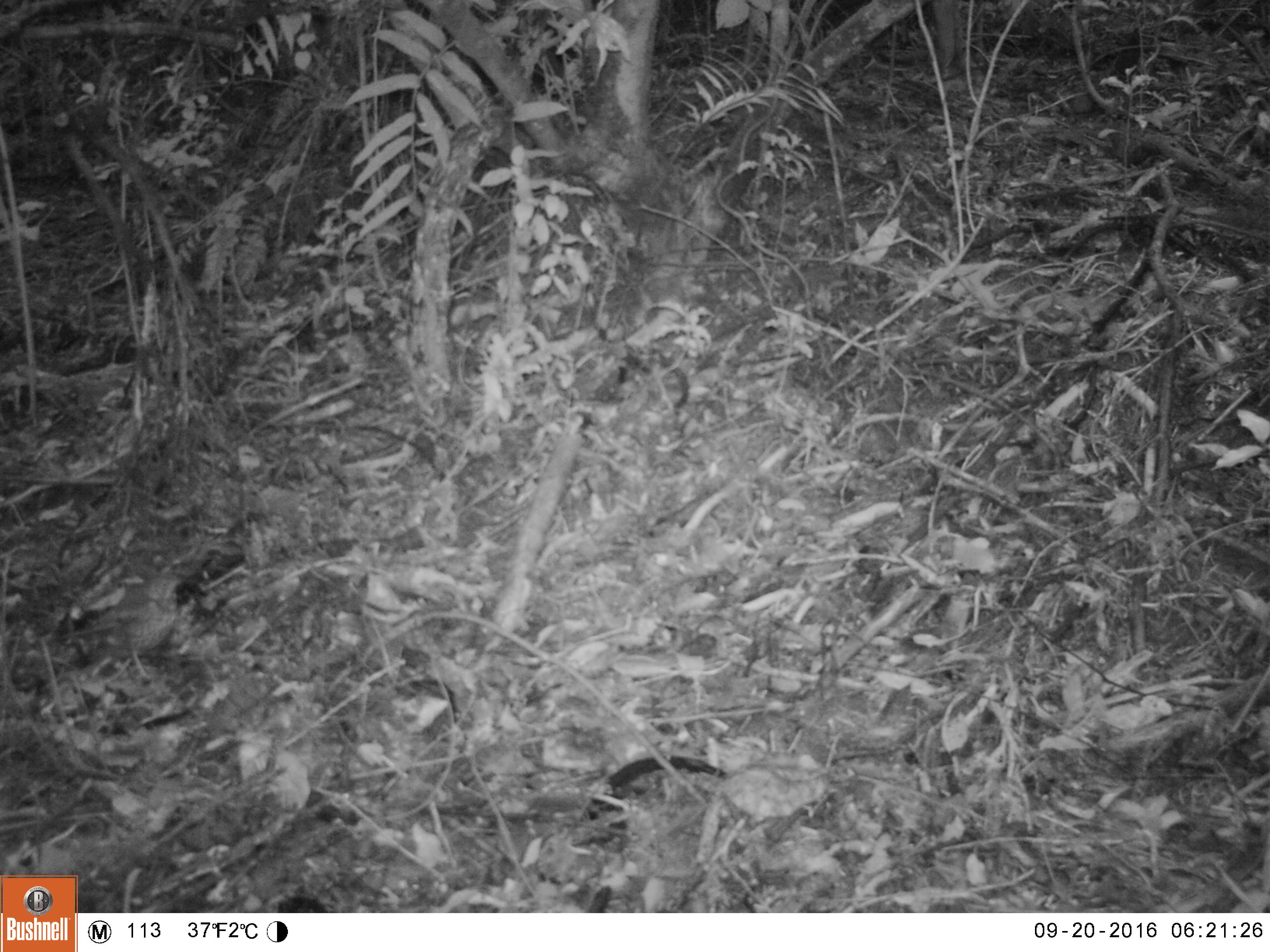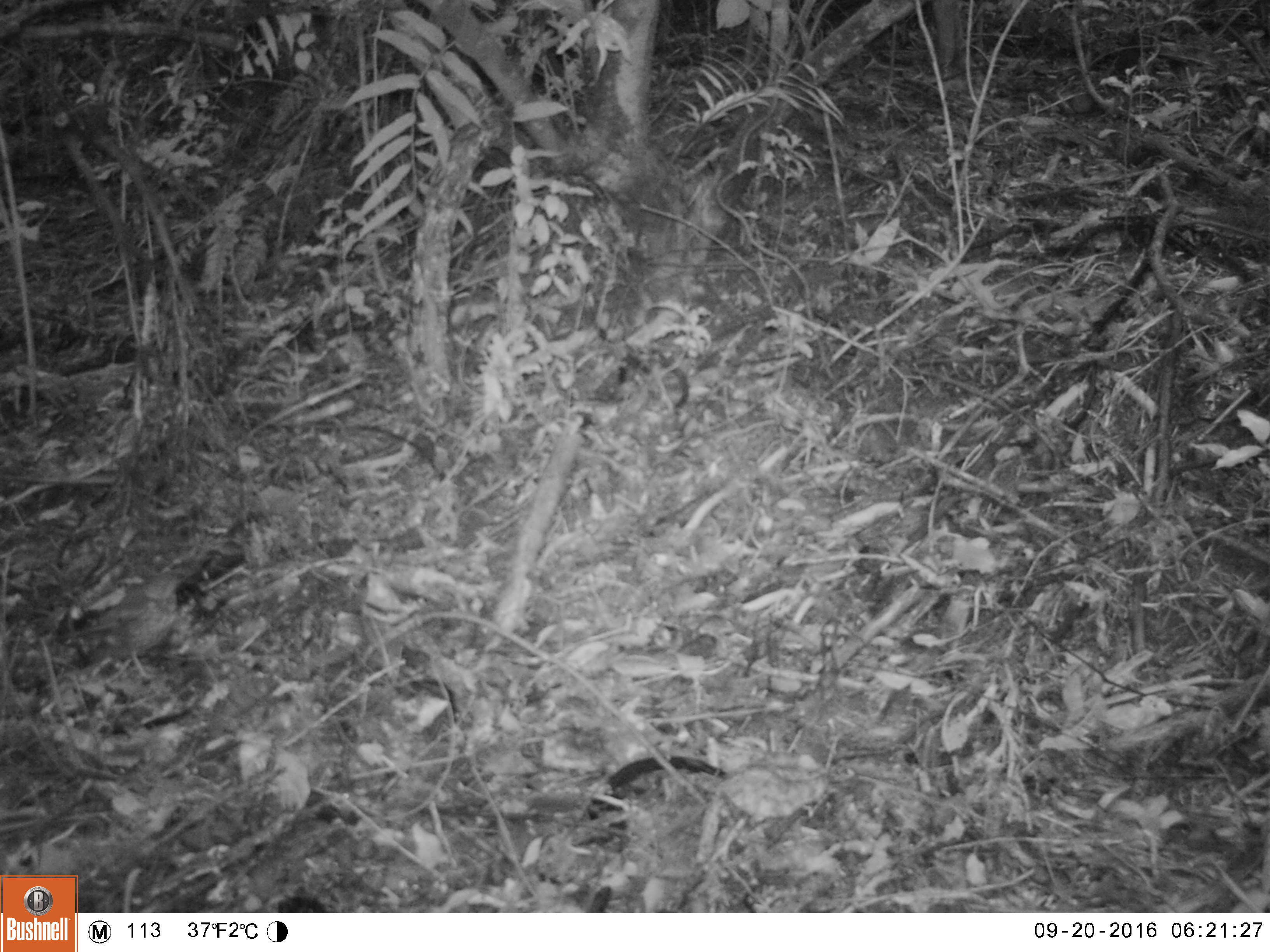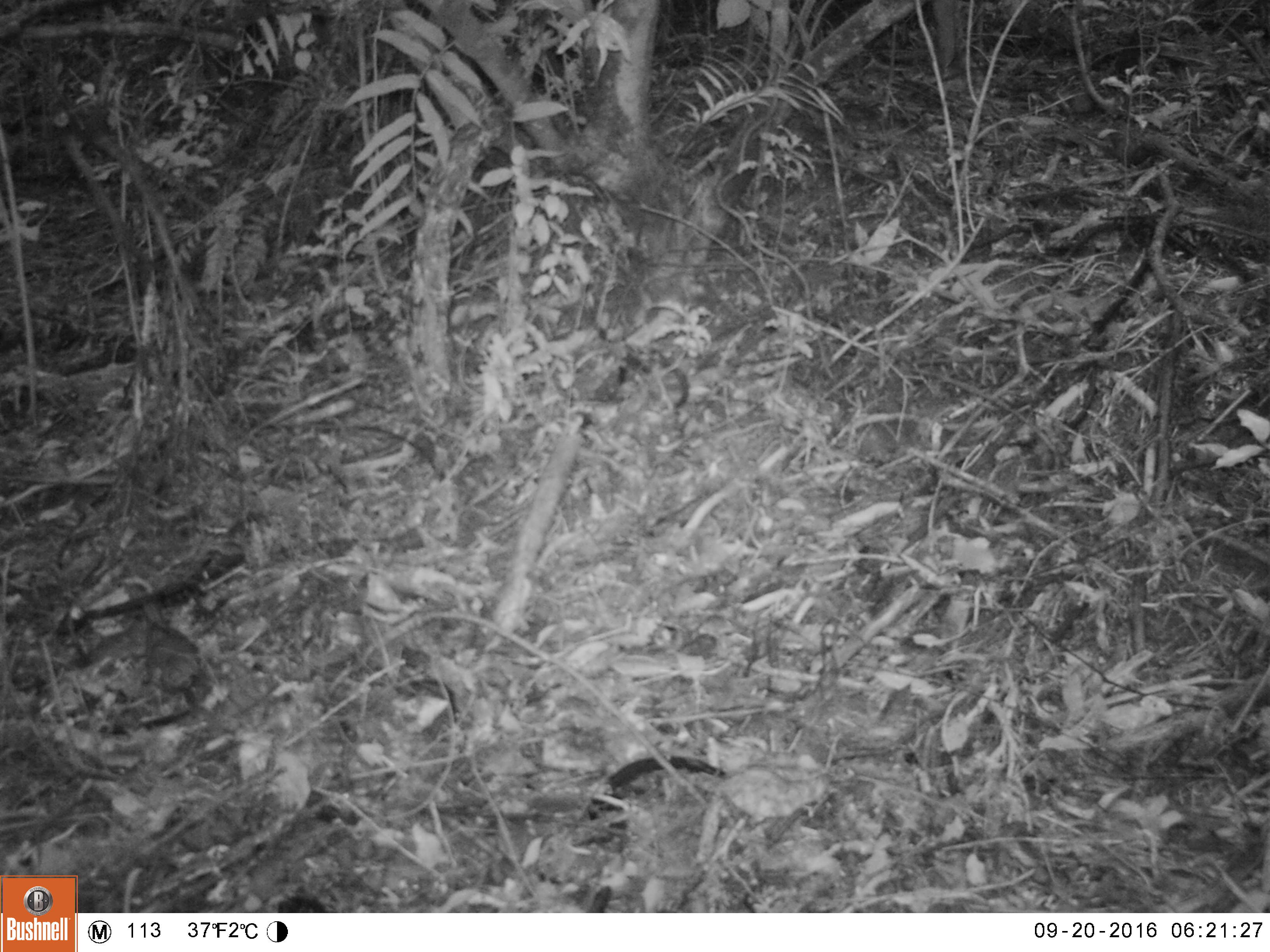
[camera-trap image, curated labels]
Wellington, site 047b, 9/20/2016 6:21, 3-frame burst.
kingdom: Animalia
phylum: Chordata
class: Aves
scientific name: Aves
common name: bird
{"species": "bird (Aves)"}